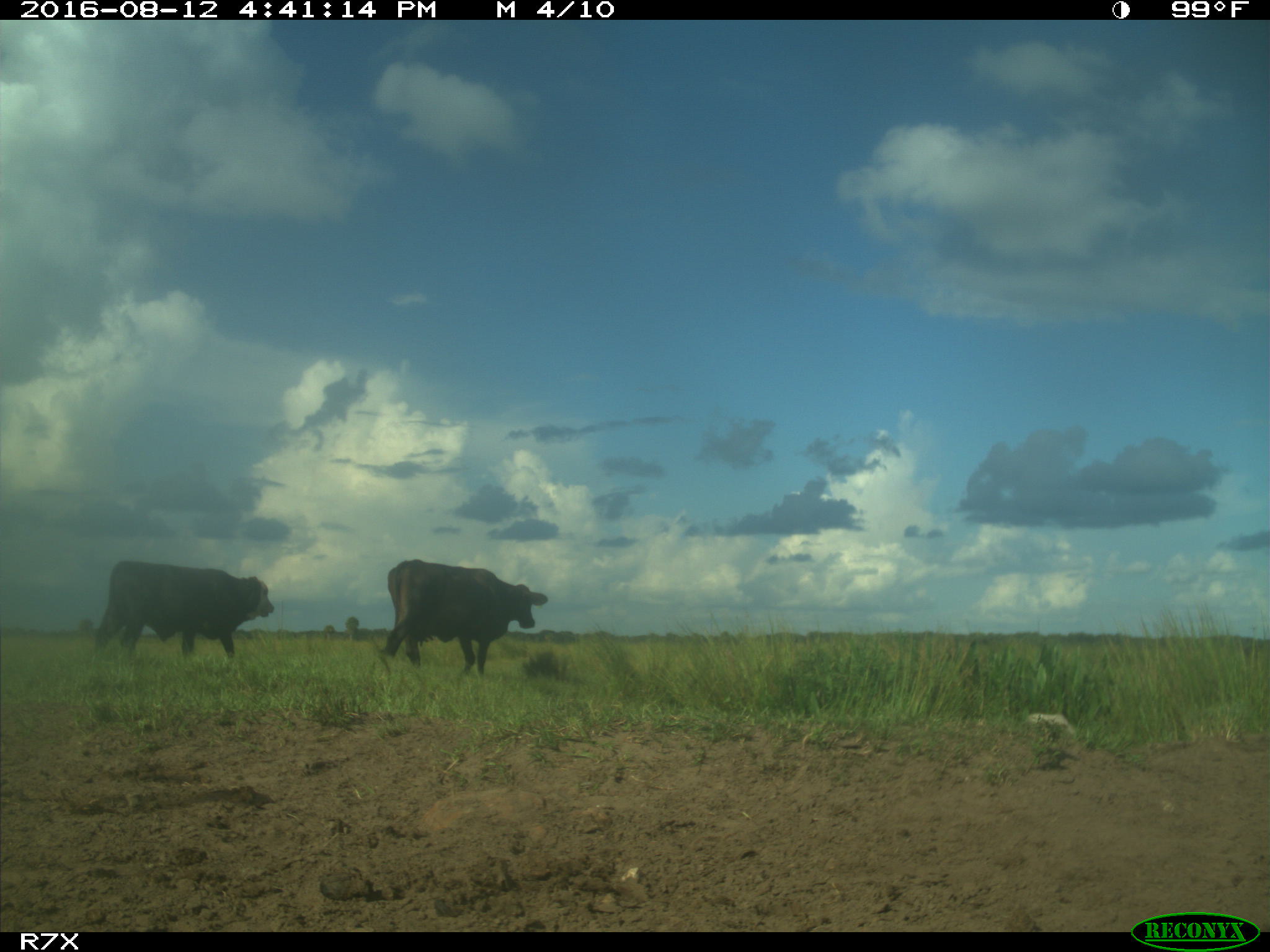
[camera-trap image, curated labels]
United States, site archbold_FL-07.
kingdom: Animalia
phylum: Chordata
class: Mammalia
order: Artiodactyla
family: Bovidae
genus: Bos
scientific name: Bos taurus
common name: domestic cow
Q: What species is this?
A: Bos taurus (domestic cow).